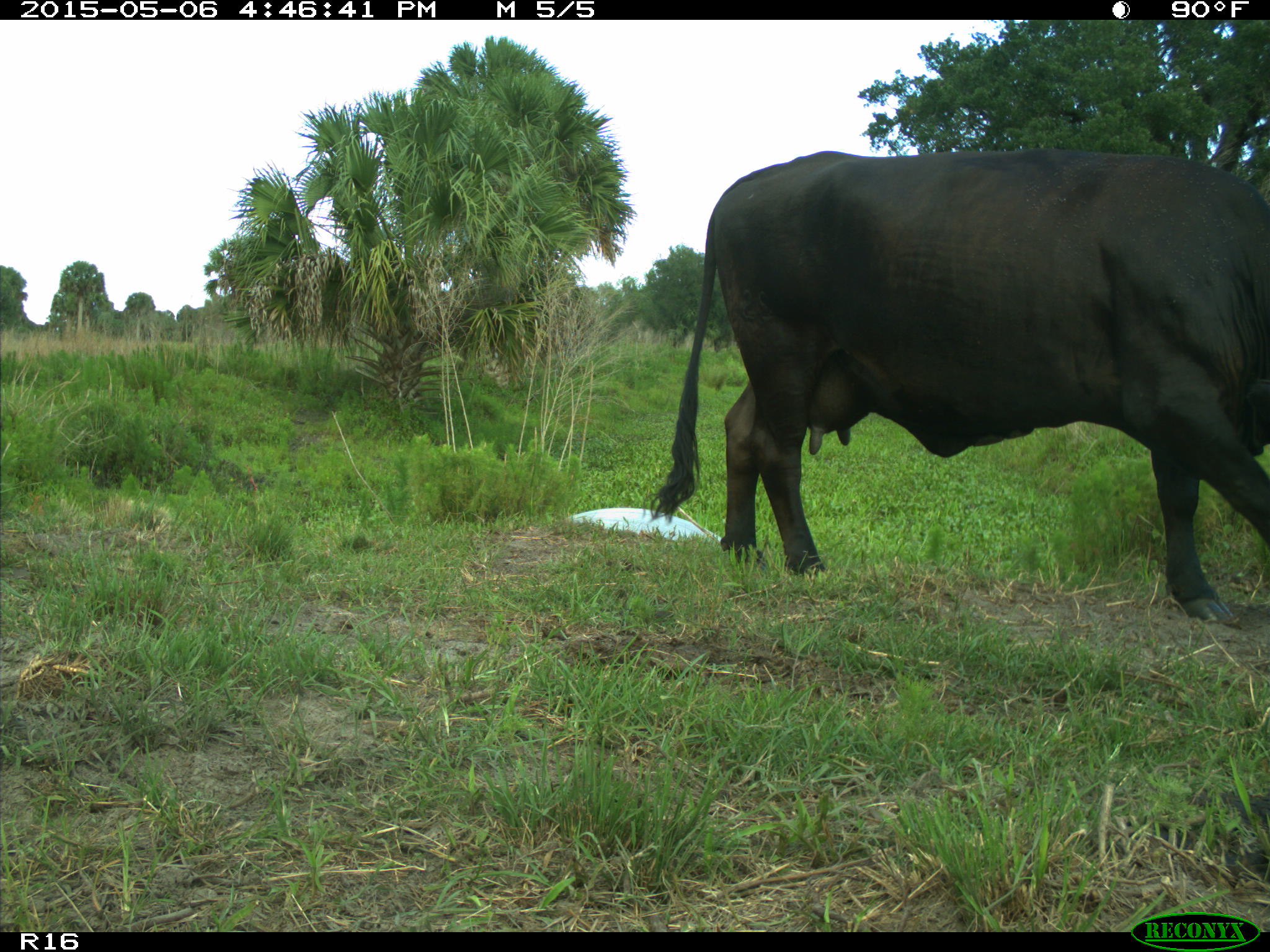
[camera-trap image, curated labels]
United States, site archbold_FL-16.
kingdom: Animalia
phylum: Chordata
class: Mammalia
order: Artiodactyla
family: Bovidae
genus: Bos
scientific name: Bos taurus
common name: domestic cow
Bos taurus (domestic cow).